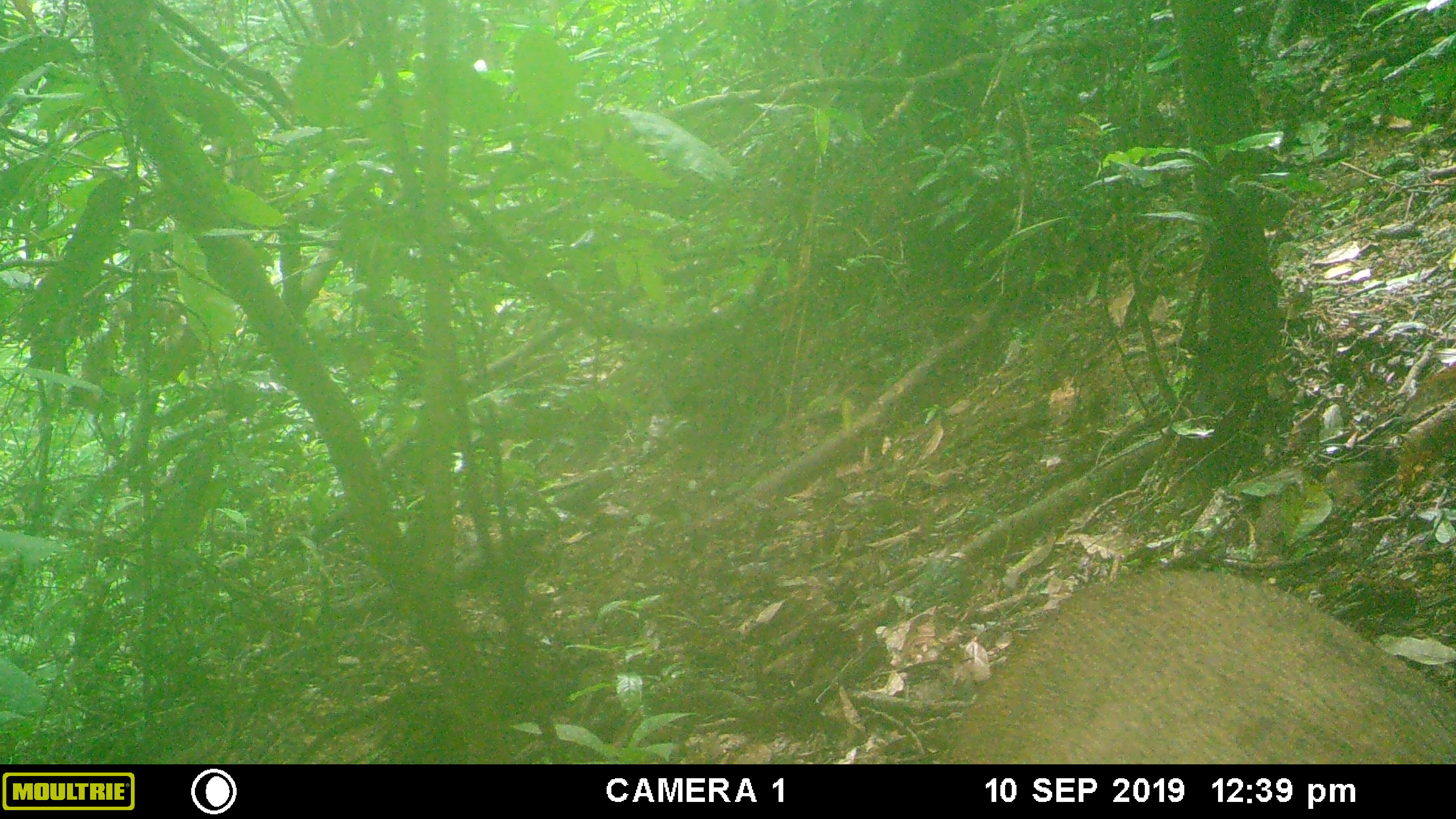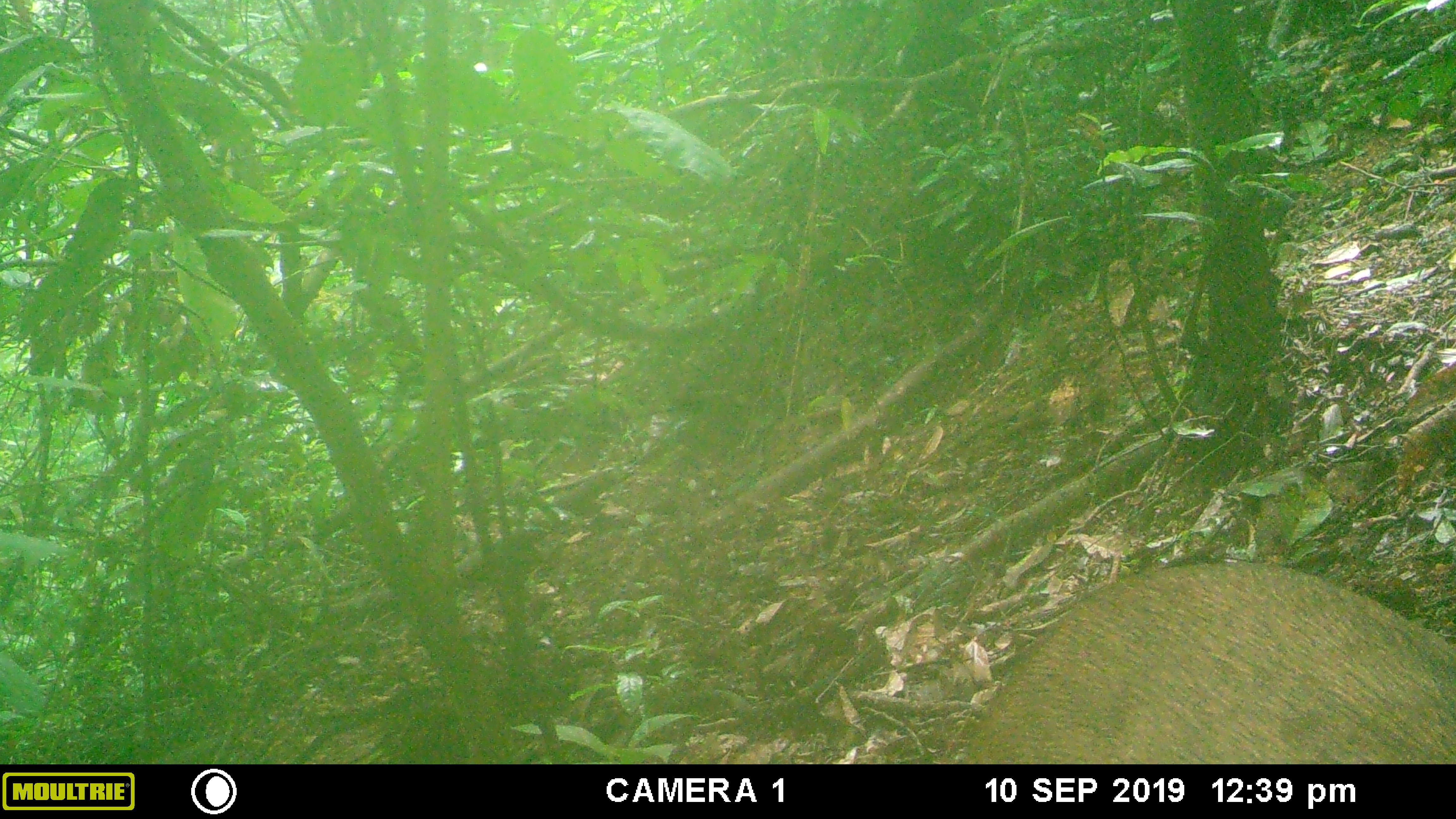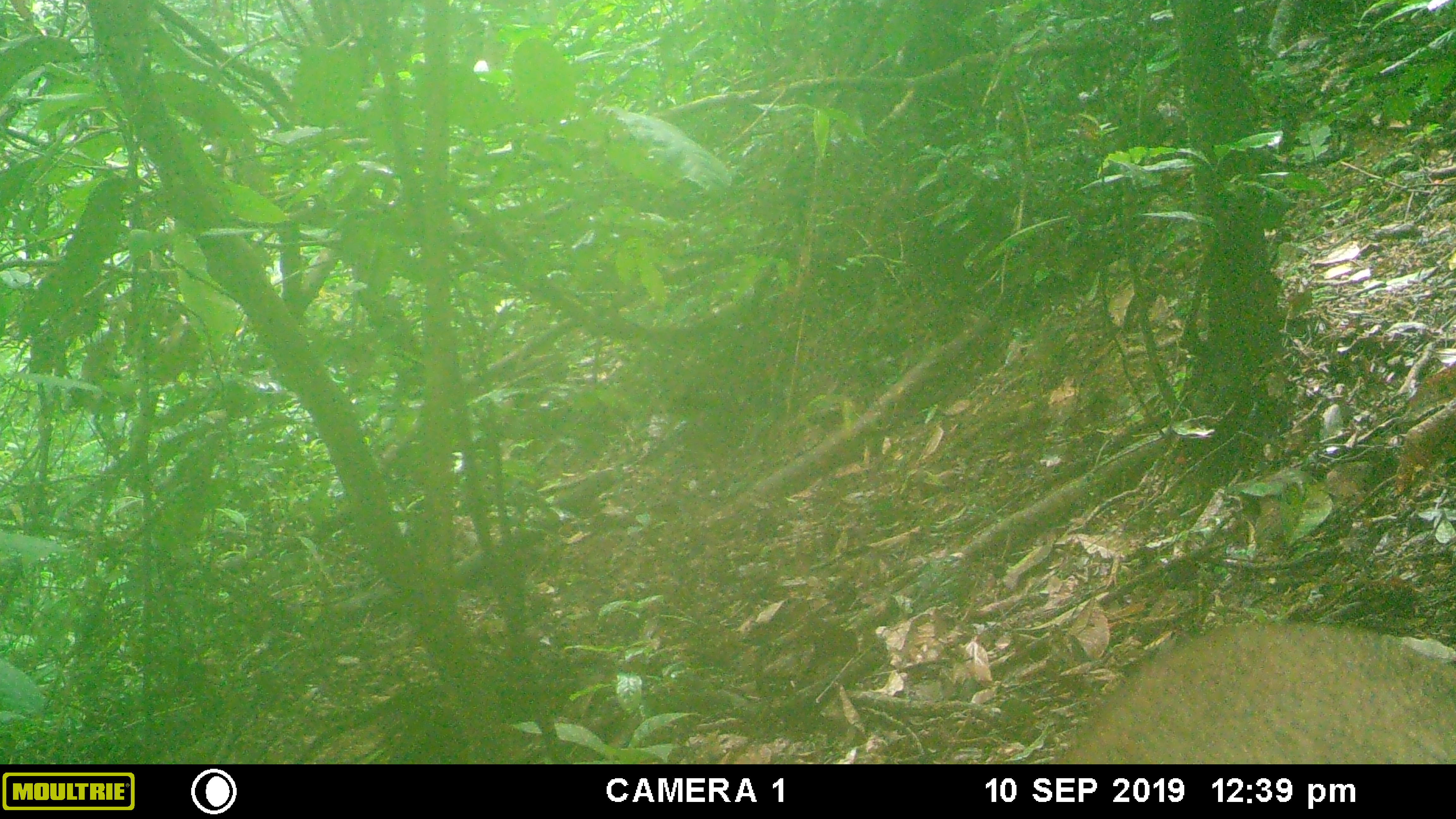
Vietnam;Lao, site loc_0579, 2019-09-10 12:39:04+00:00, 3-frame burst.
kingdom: Animalia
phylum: Chordata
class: Mammalia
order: Artiodactyla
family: Suidae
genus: Sus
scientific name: Sus scrofa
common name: eurasian wild pig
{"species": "eurasian wild pig (Sus scrofa)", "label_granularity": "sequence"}